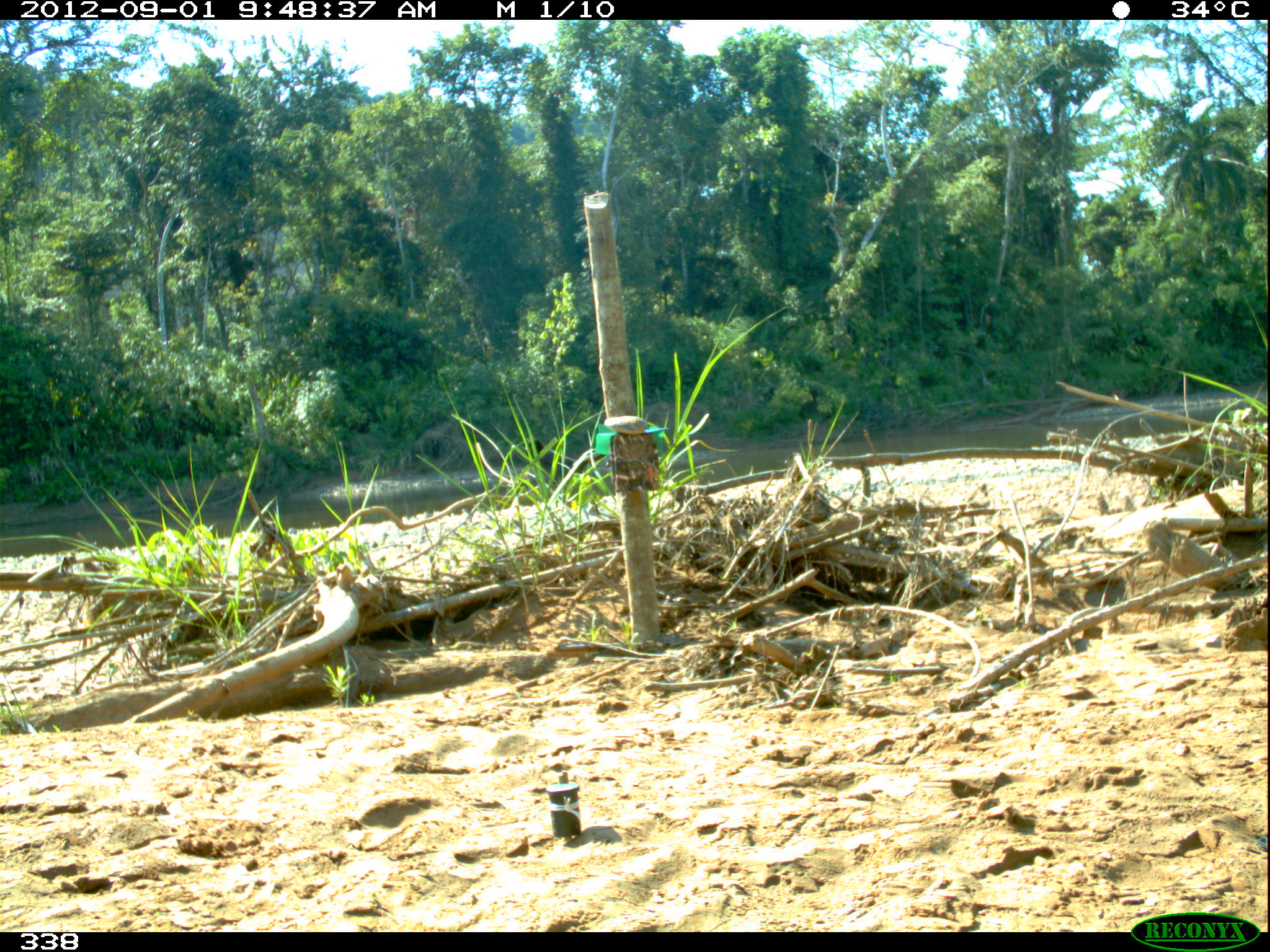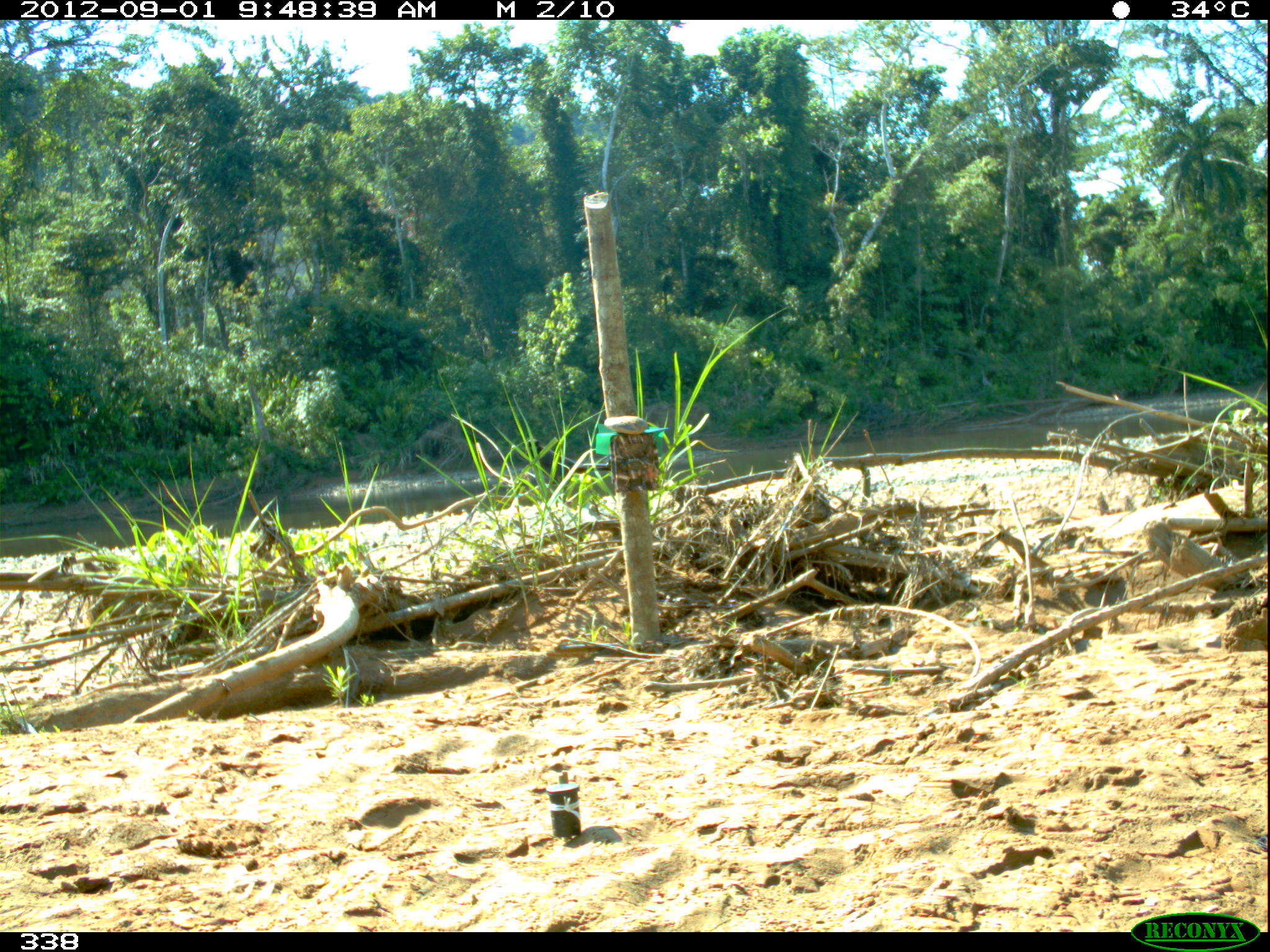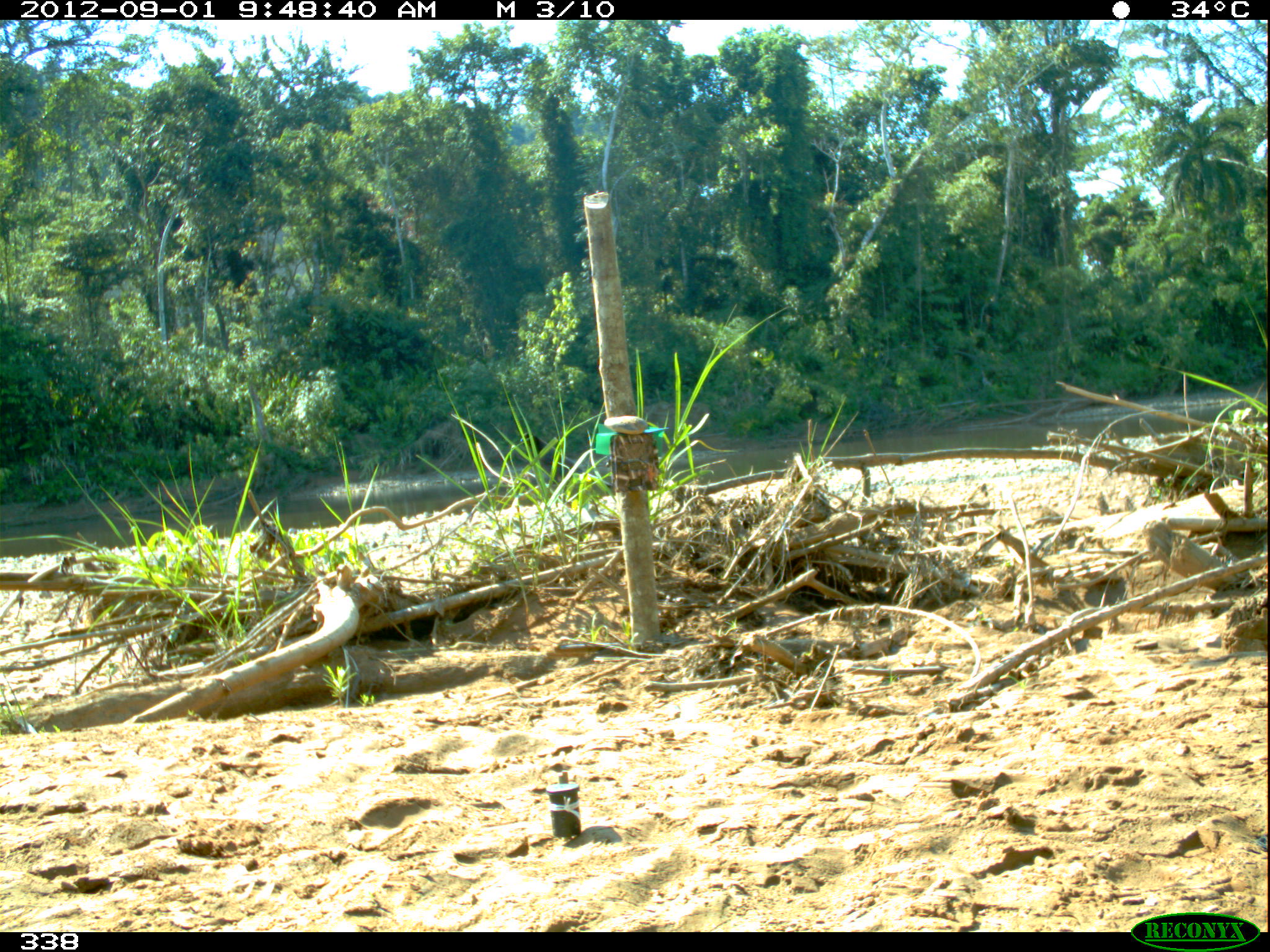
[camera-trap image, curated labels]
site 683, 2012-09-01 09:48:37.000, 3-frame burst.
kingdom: Animalia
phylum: Chordata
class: Aves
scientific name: Aves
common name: bird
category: unknown bird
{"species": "unknown bird (bird) (Aves)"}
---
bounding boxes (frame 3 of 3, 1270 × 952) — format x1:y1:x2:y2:
unknown bird: 519:428:614:497